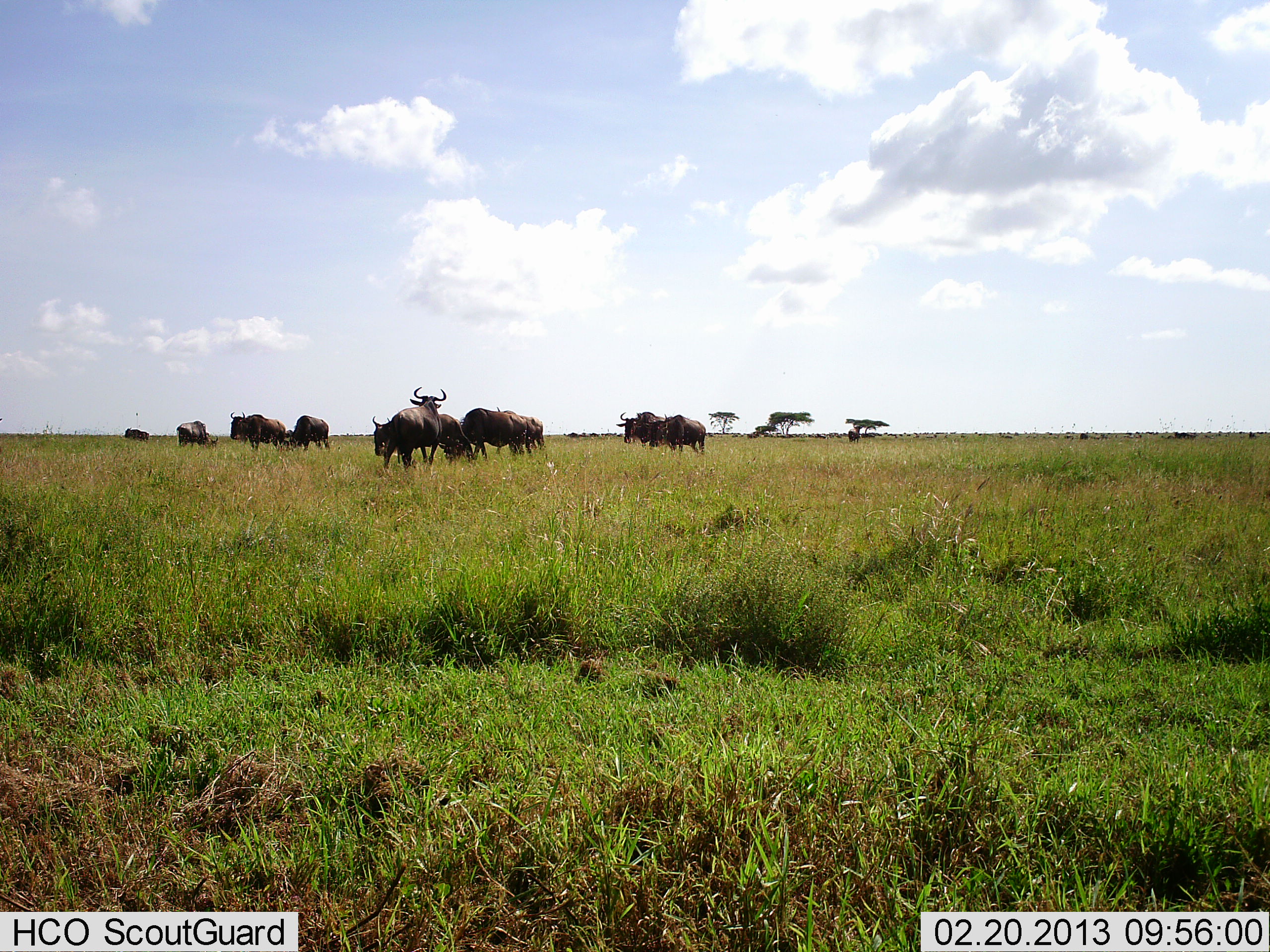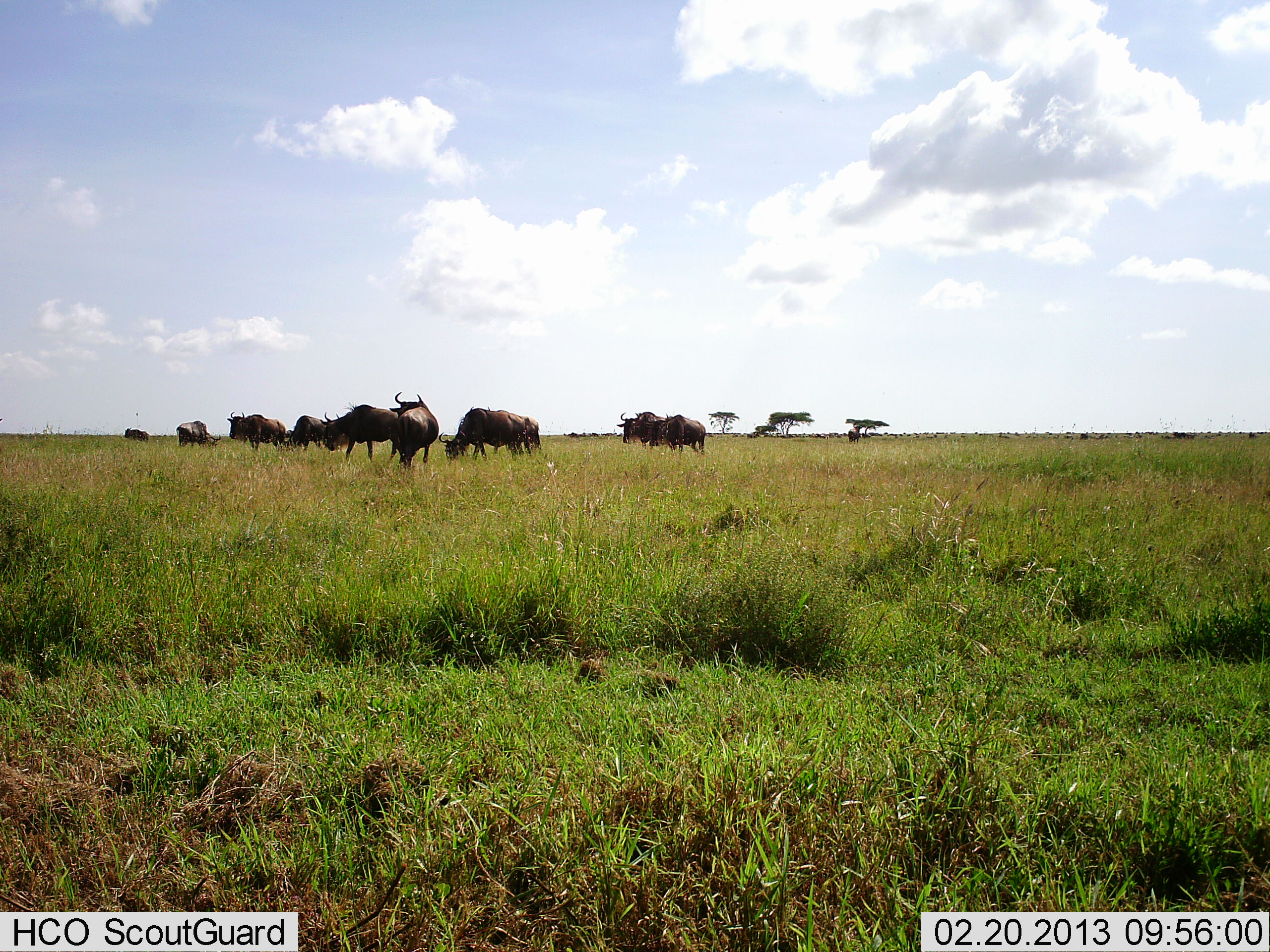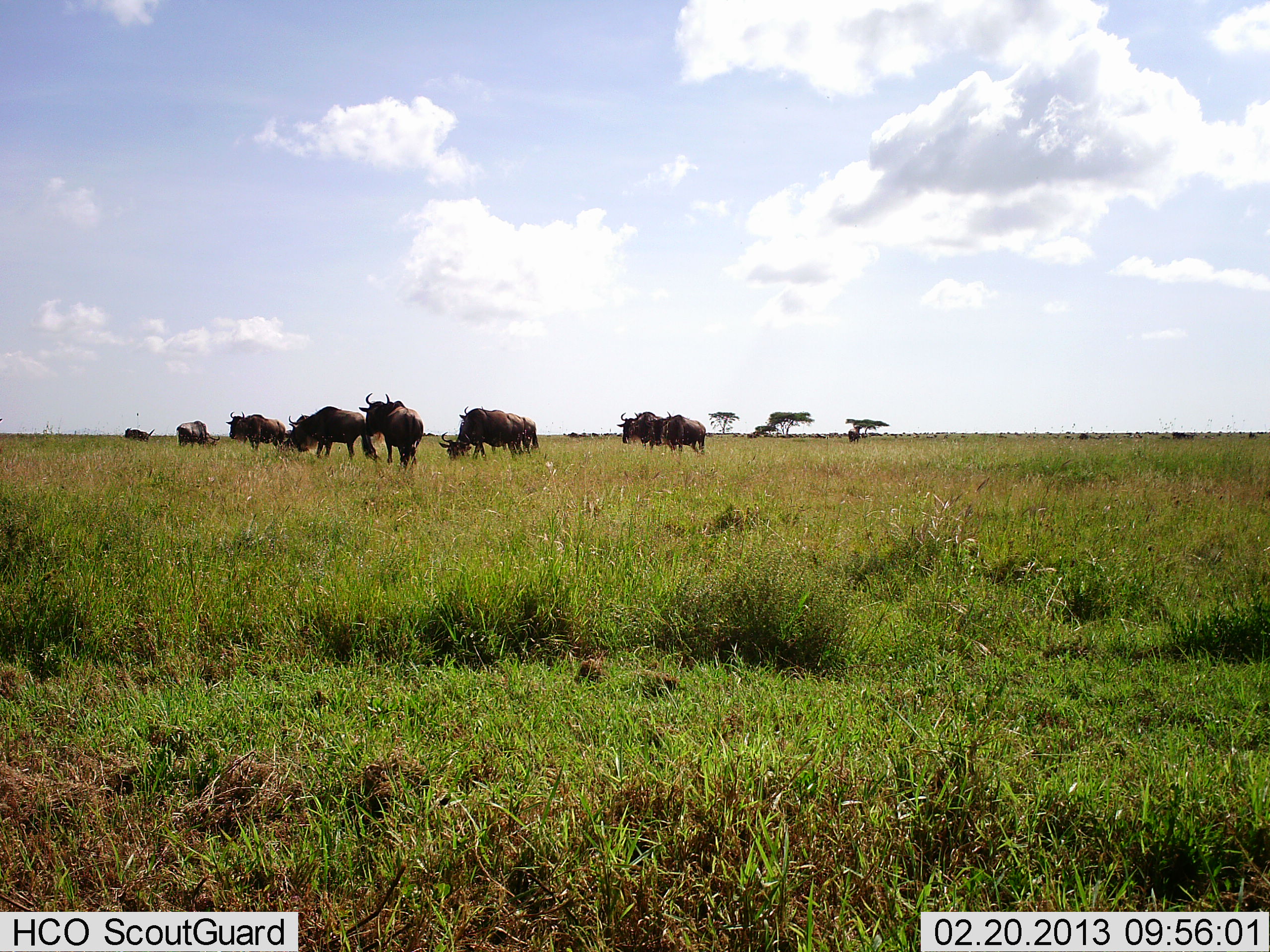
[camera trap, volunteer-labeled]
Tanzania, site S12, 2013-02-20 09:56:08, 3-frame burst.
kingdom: Animalia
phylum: Chordata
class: Mammalia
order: Artiodactyla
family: Bovidae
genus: Connochaetes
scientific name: Connochaetes taurinus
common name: blue wildebeest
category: wildebeest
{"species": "wildebeest (blue wildebeest) (Connochaetes taurinus)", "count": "11-50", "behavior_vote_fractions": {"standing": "68%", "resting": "5%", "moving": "47%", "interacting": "16%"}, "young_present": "0%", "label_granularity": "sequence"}